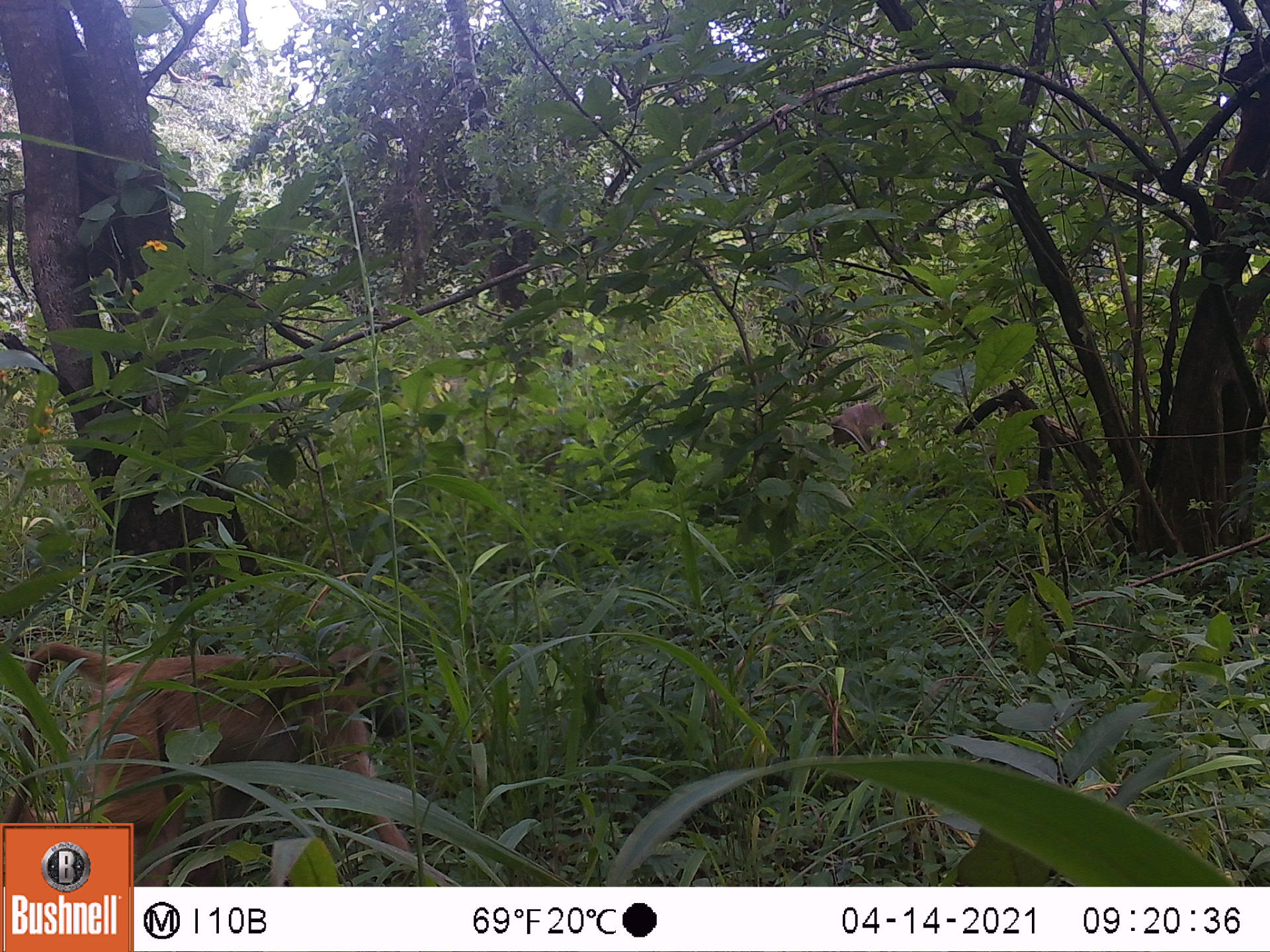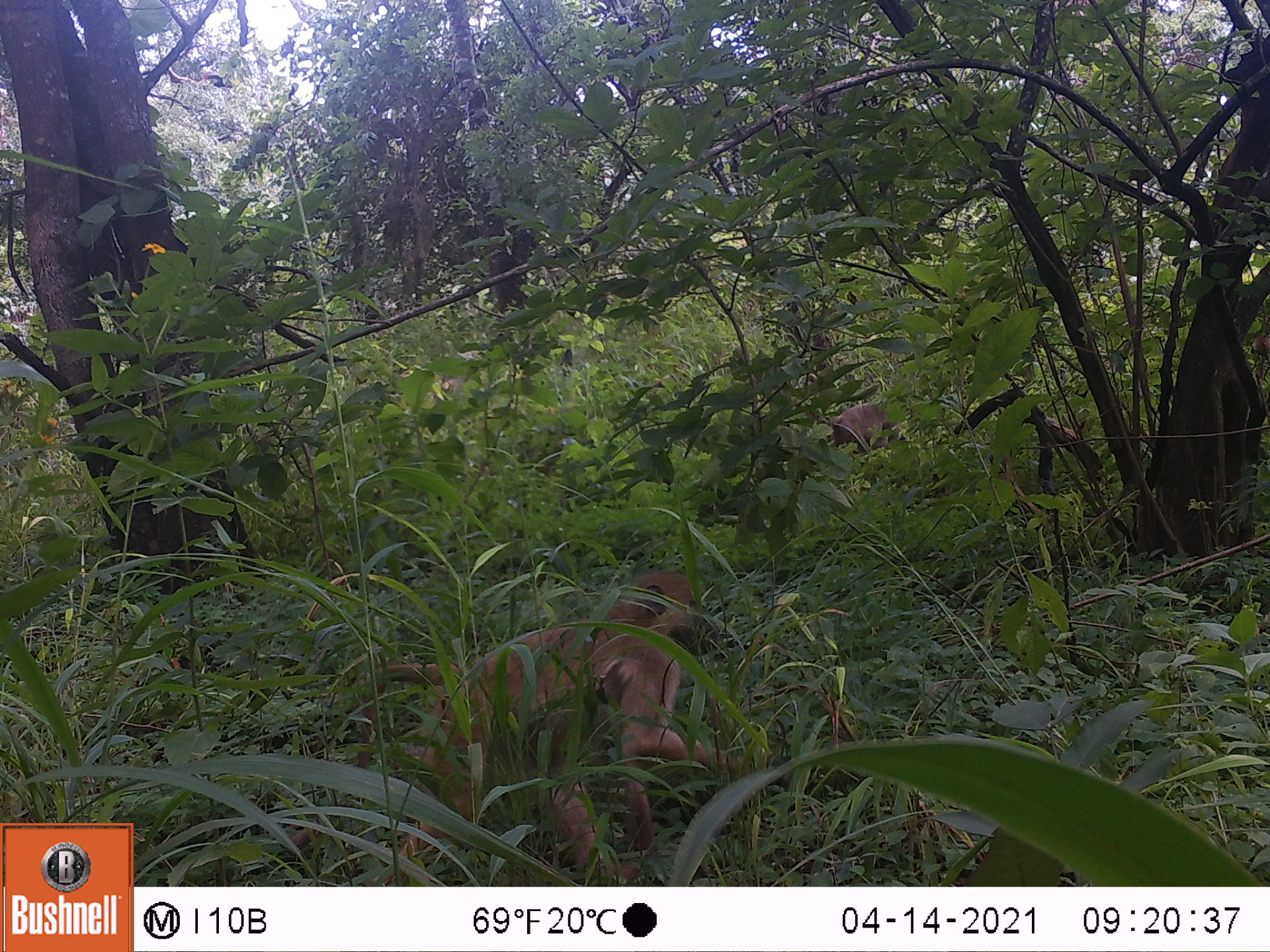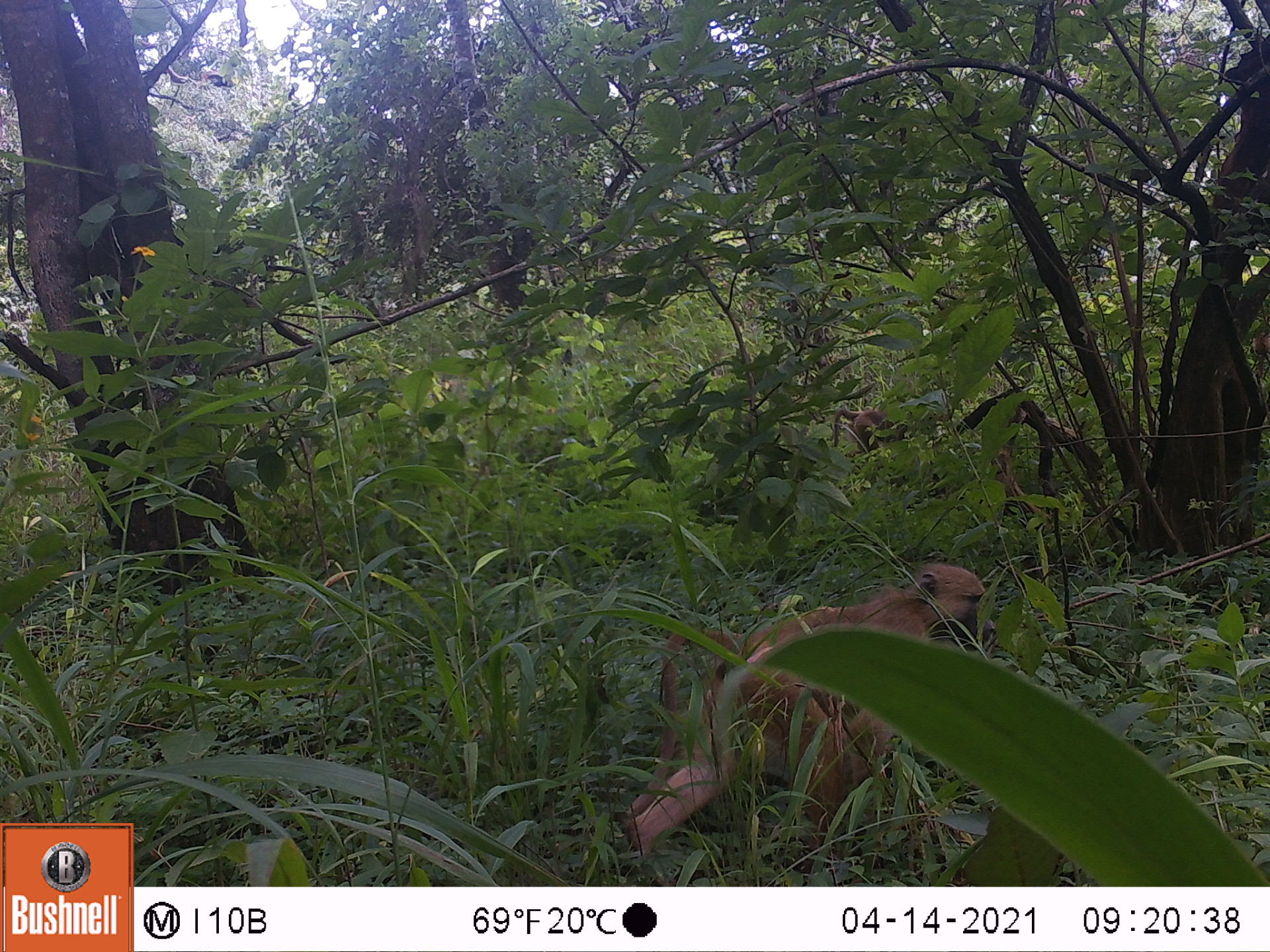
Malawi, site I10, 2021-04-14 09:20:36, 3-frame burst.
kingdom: Animalia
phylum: Chordata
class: Mammalia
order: Primates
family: Cercopithecidae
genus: Papio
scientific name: Papio cynocephalus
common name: yellow baboon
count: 2